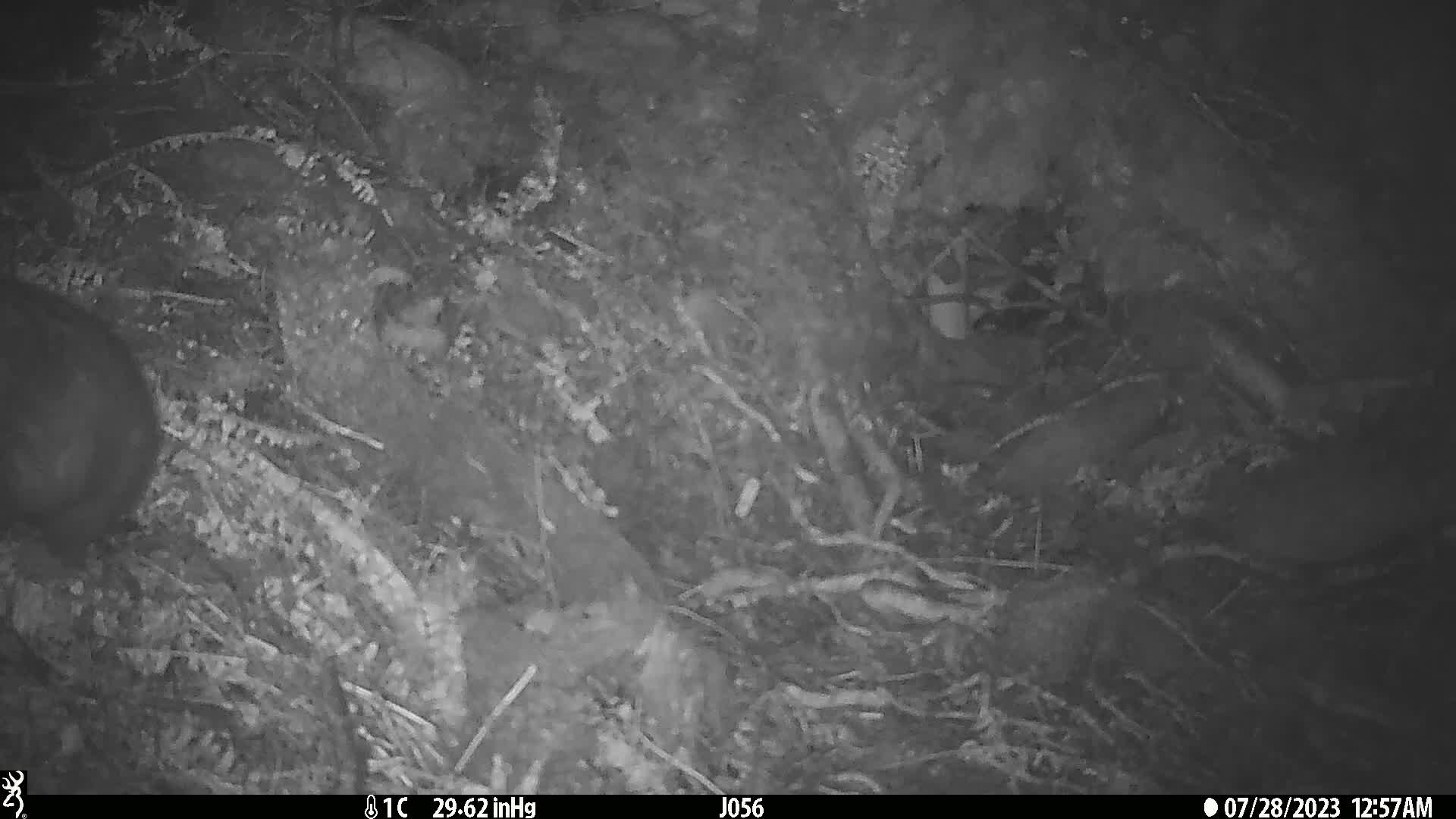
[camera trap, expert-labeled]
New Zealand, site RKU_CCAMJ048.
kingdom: Animalia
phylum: Chordata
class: Mammalia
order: Diprotodontia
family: Phalangeridae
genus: Trichosurus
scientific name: Trichosurus vulpecula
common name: common brushtail possum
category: possum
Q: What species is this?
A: Possum (common brushtail possum) (Trichosurus vulpecula).